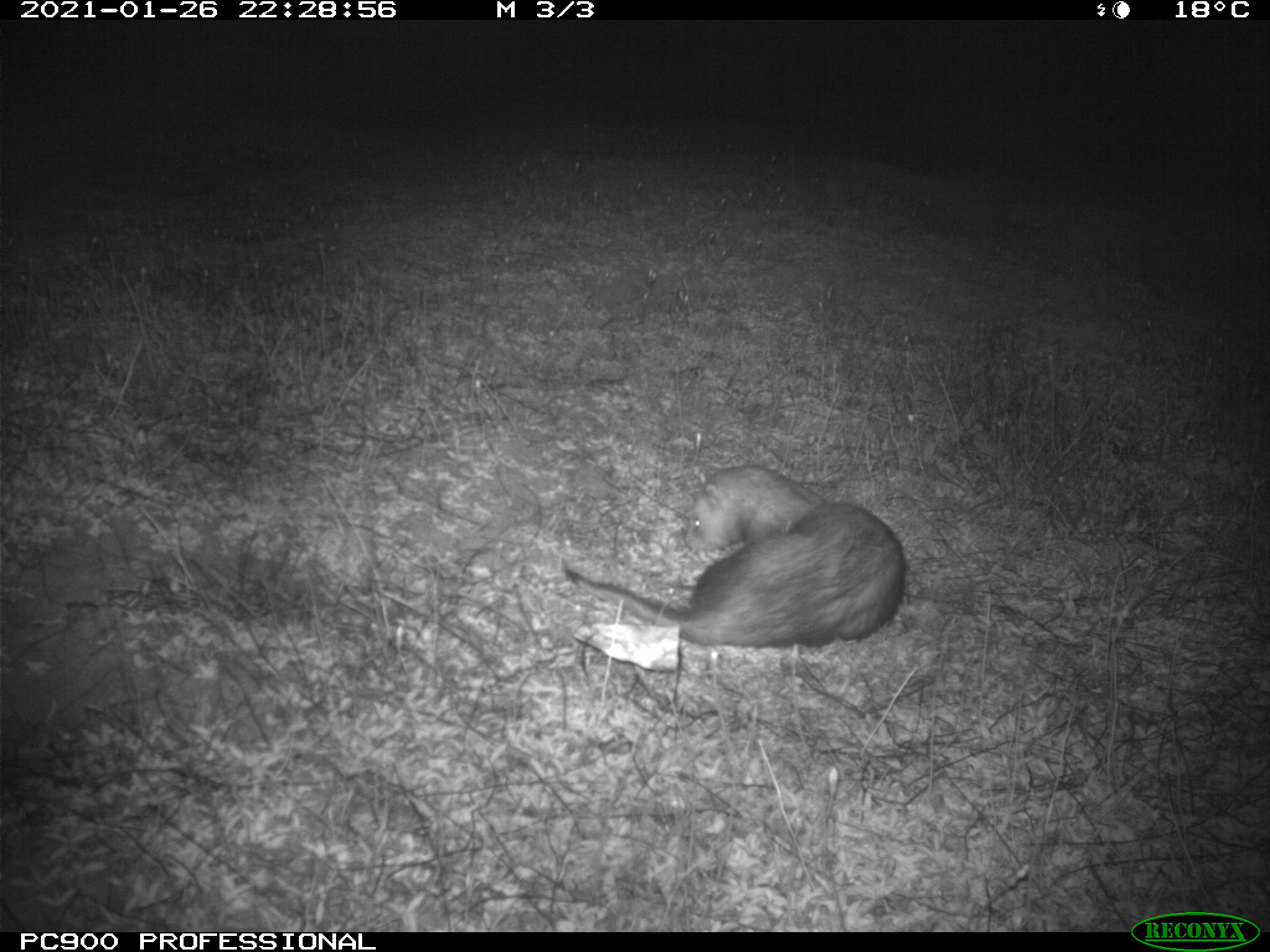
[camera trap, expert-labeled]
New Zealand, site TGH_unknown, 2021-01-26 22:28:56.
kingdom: Animalia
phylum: Chordata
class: Mammalia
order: Carnivora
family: Mustelidae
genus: Mustela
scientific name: Mustela furo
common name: ferret